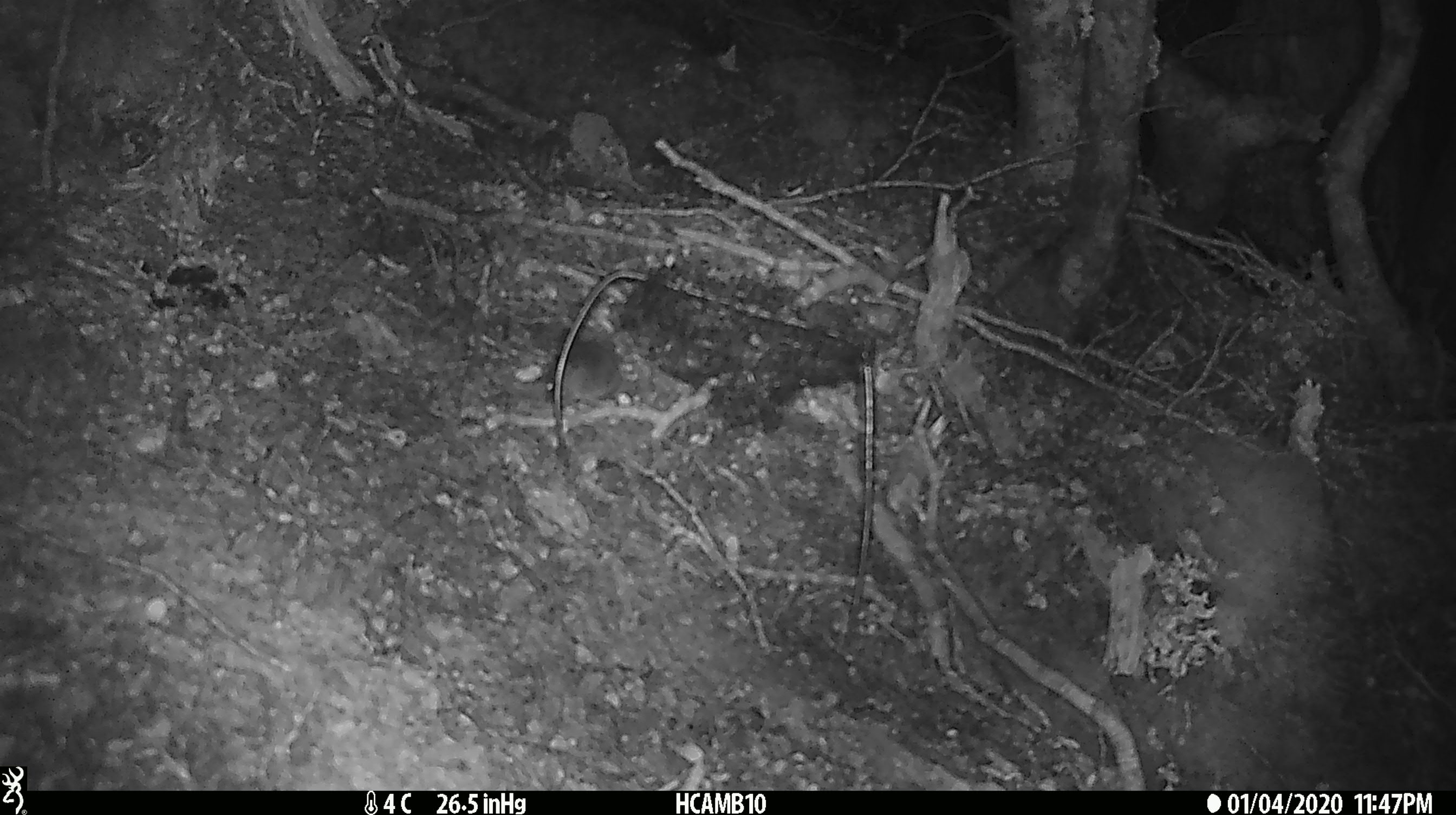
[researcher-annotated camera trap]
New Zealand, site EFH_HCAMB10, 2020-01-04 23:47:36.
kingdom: Animalia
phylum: Chordata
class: Mammalia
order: Rodentia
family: Muridae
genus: Mus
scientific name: Mus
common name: mouse